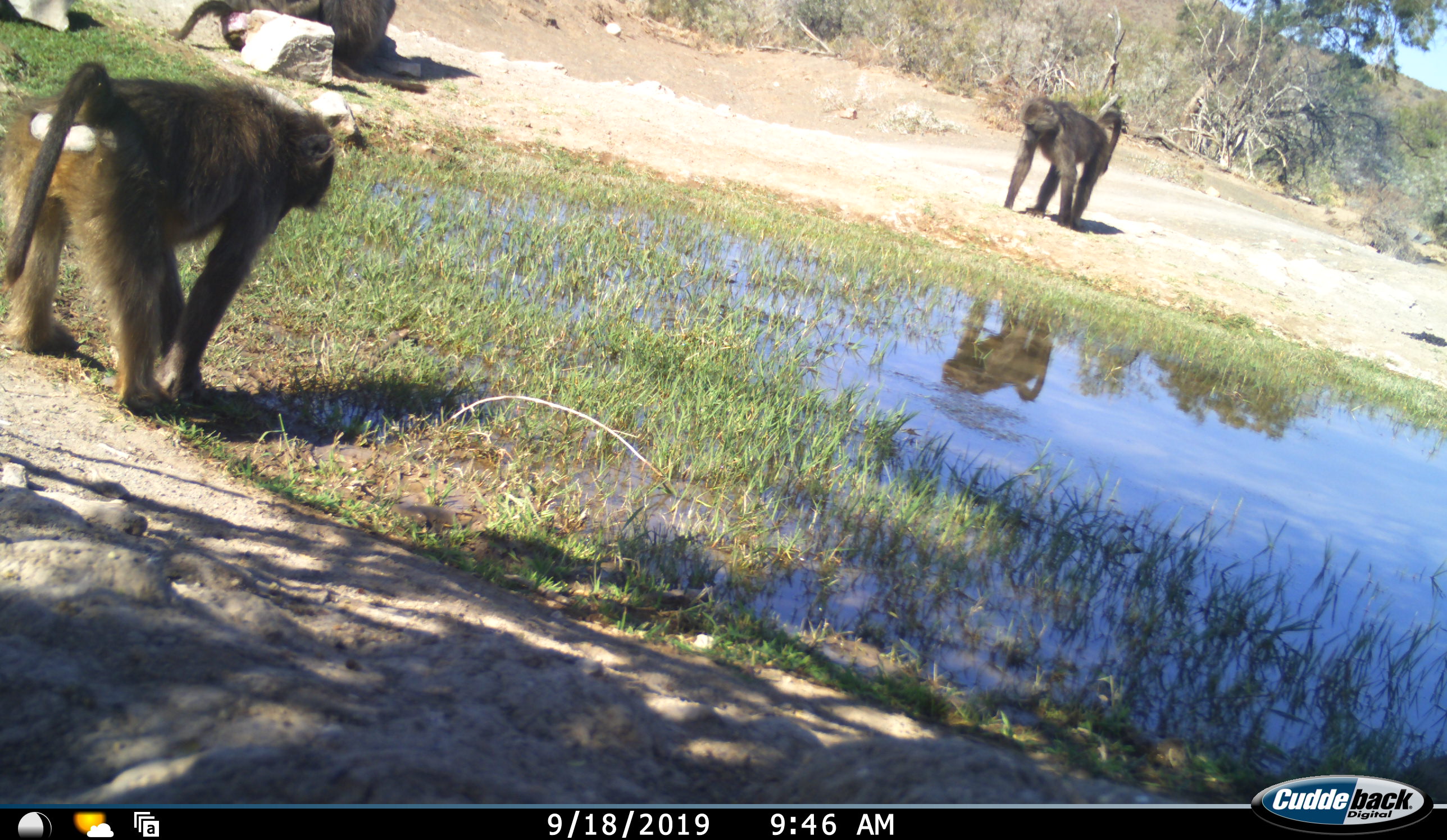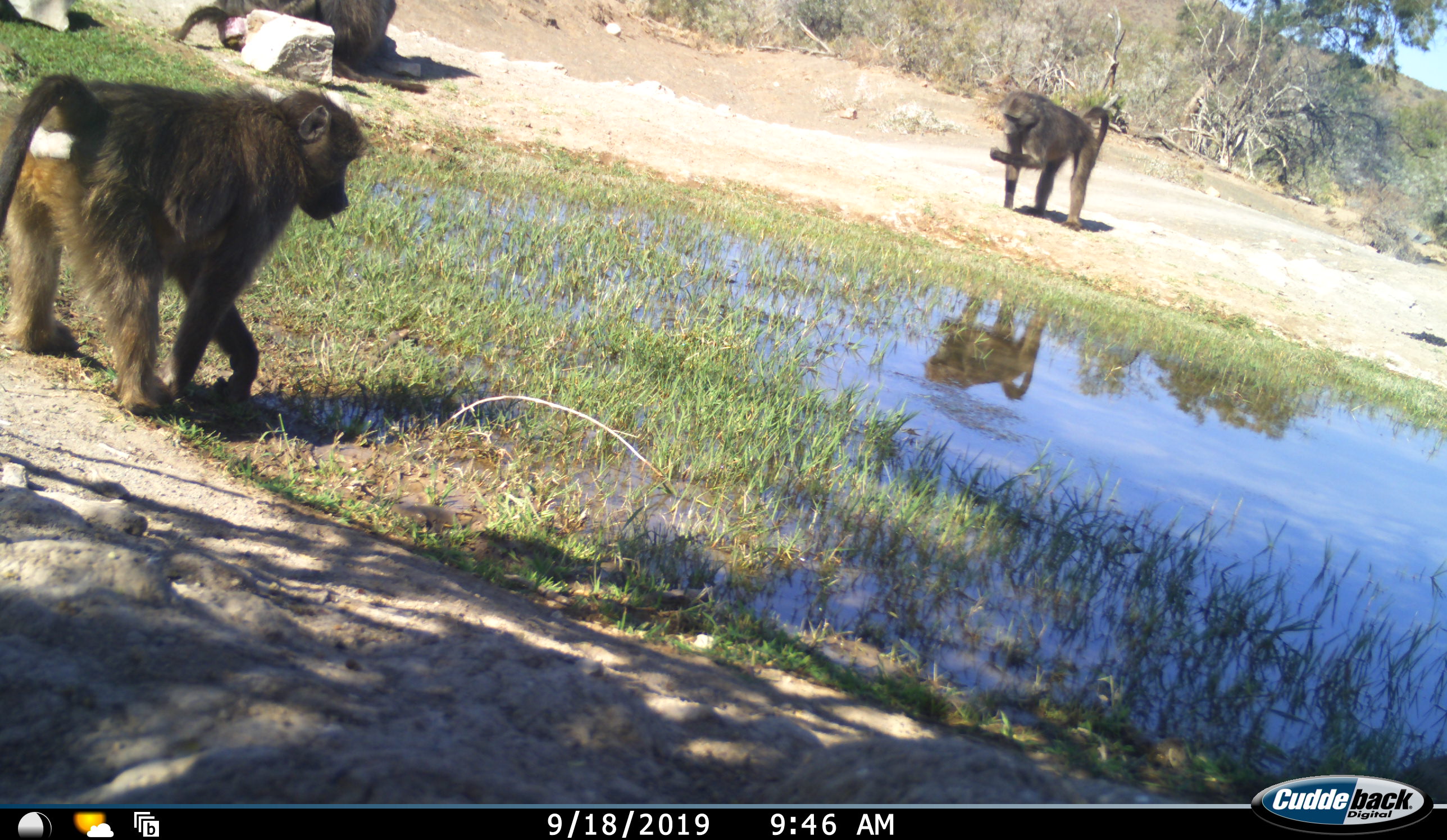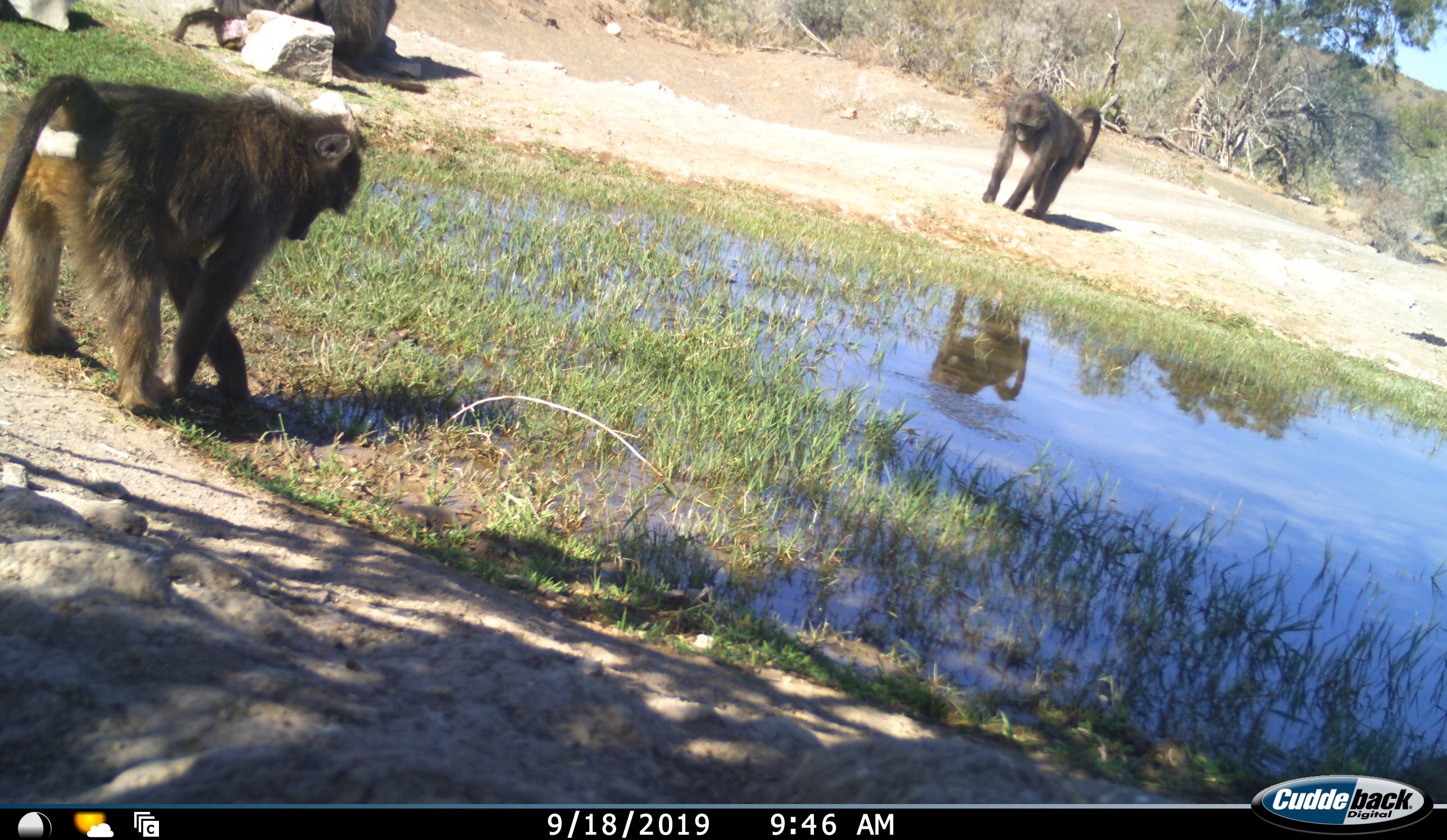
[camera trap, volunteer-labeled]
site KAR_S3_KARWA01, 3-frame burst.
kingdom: Animalia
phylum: Chordata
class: Mammalia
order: Primates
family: Cercopithecidae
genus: Papio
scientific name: Papio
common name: baboon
Baboon (Papio), count 4. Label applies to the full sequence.